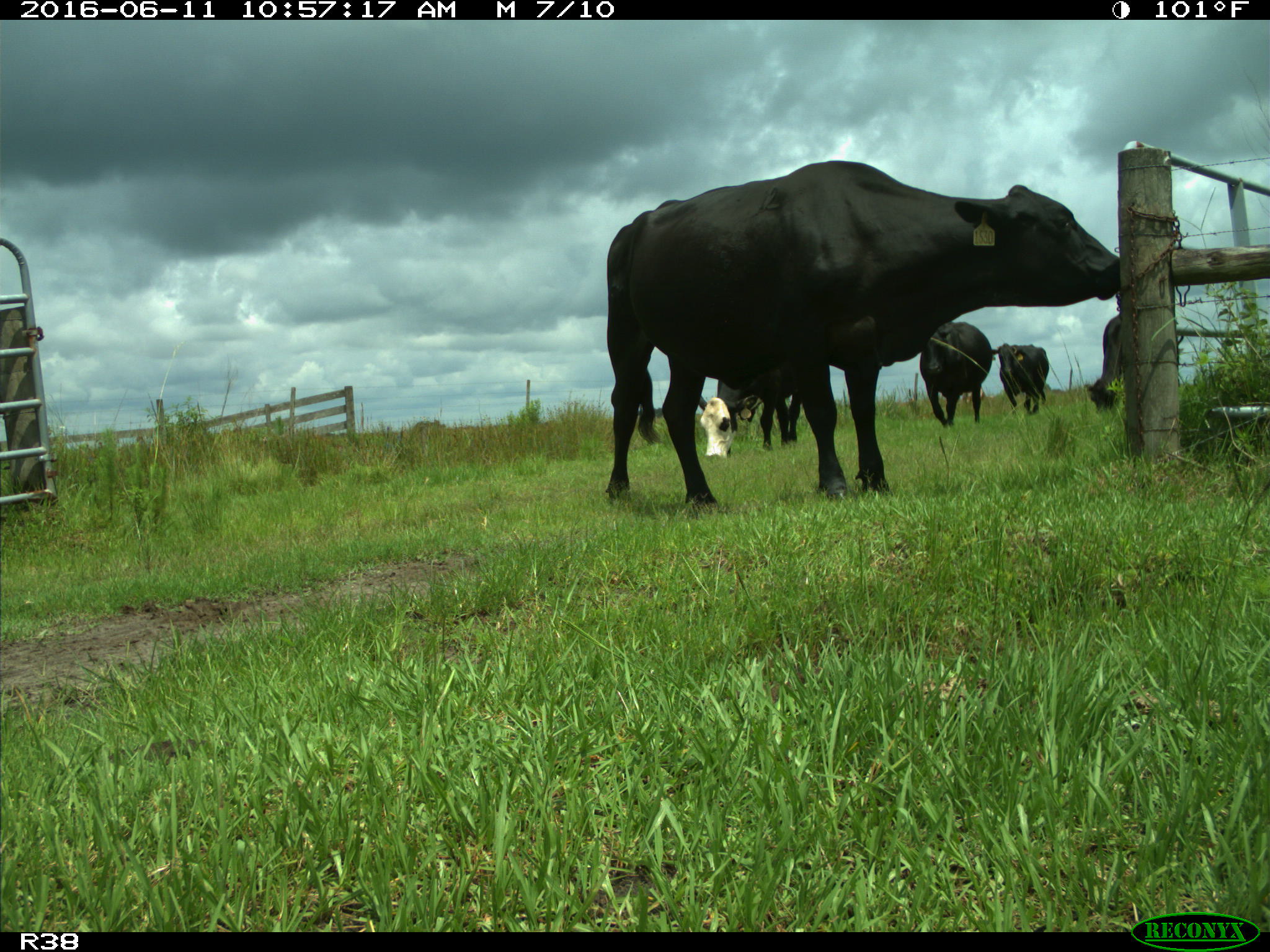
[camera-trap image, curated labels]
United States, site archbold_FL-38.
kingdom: Animalia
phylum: Chordata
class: Mammalia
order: Artiodactyla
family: Bovidae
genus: Bos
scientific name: Bos taurus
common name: domestic cow